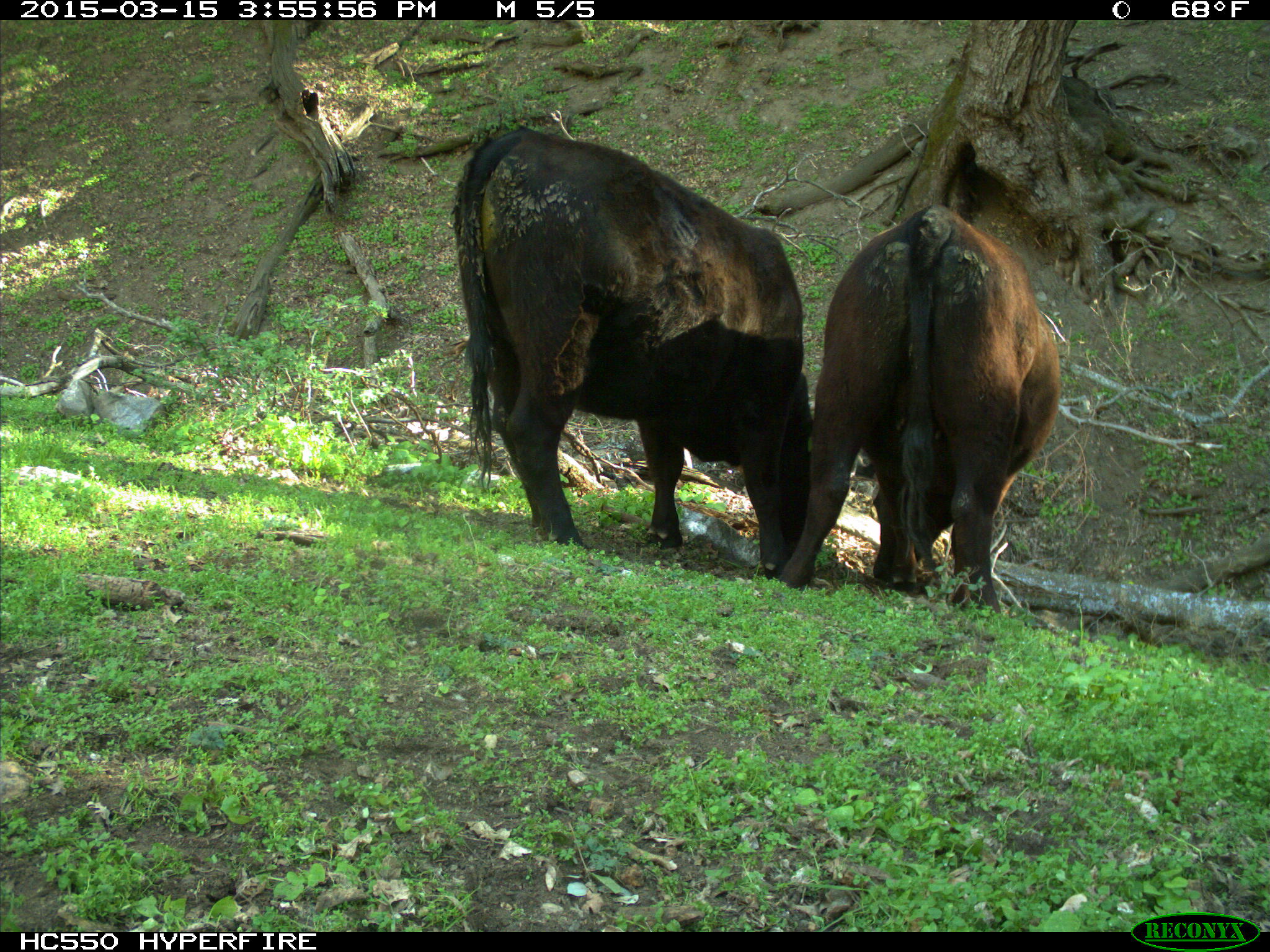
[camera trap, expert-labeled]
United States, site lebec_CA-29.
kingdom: Animalia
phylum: Chordata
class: Mammalia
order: Artiodactyla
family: Bovidae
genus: Bos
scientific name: Bos taurus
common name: domestic cow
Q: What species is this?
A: Bos taurus (domestic cow).